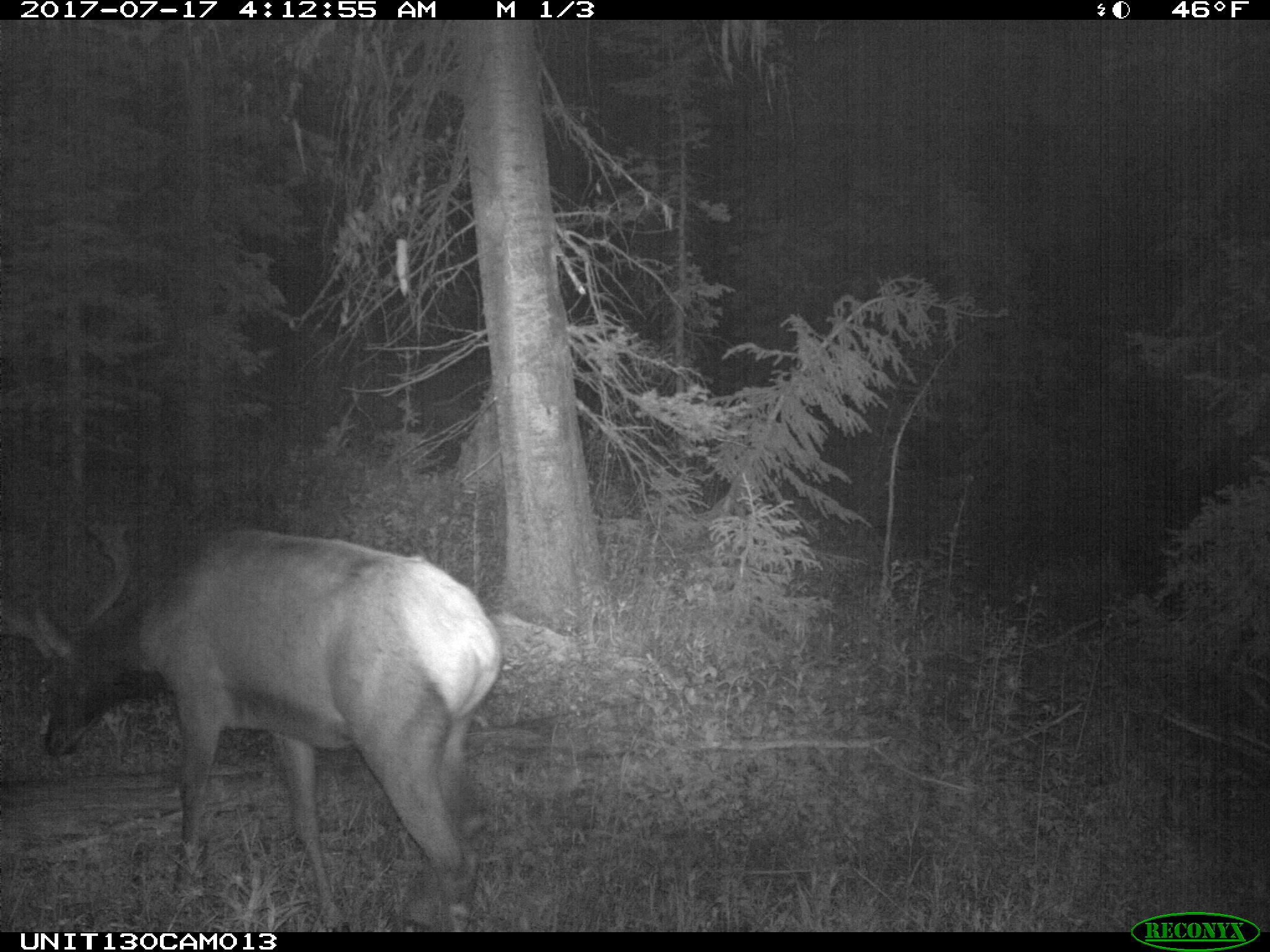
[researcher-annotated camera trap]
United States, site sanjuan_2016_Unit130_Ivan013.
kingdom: Animalia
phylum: Chordata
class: Mammalia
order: Artiodactyla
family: Cervidae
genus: Cervus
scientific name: Cervus elaphus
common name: red deer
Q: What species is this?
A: Cervus elaphus (red deer).